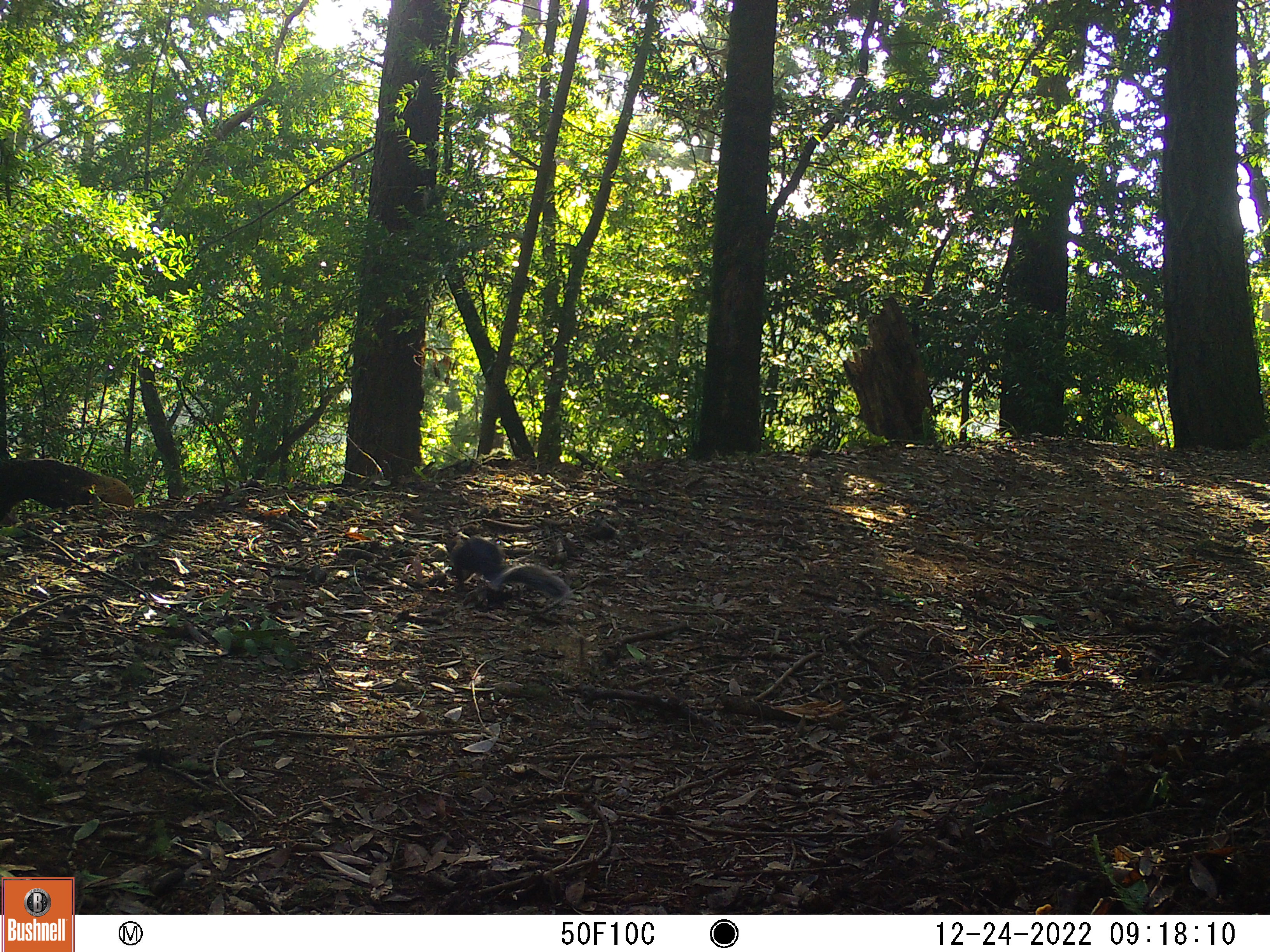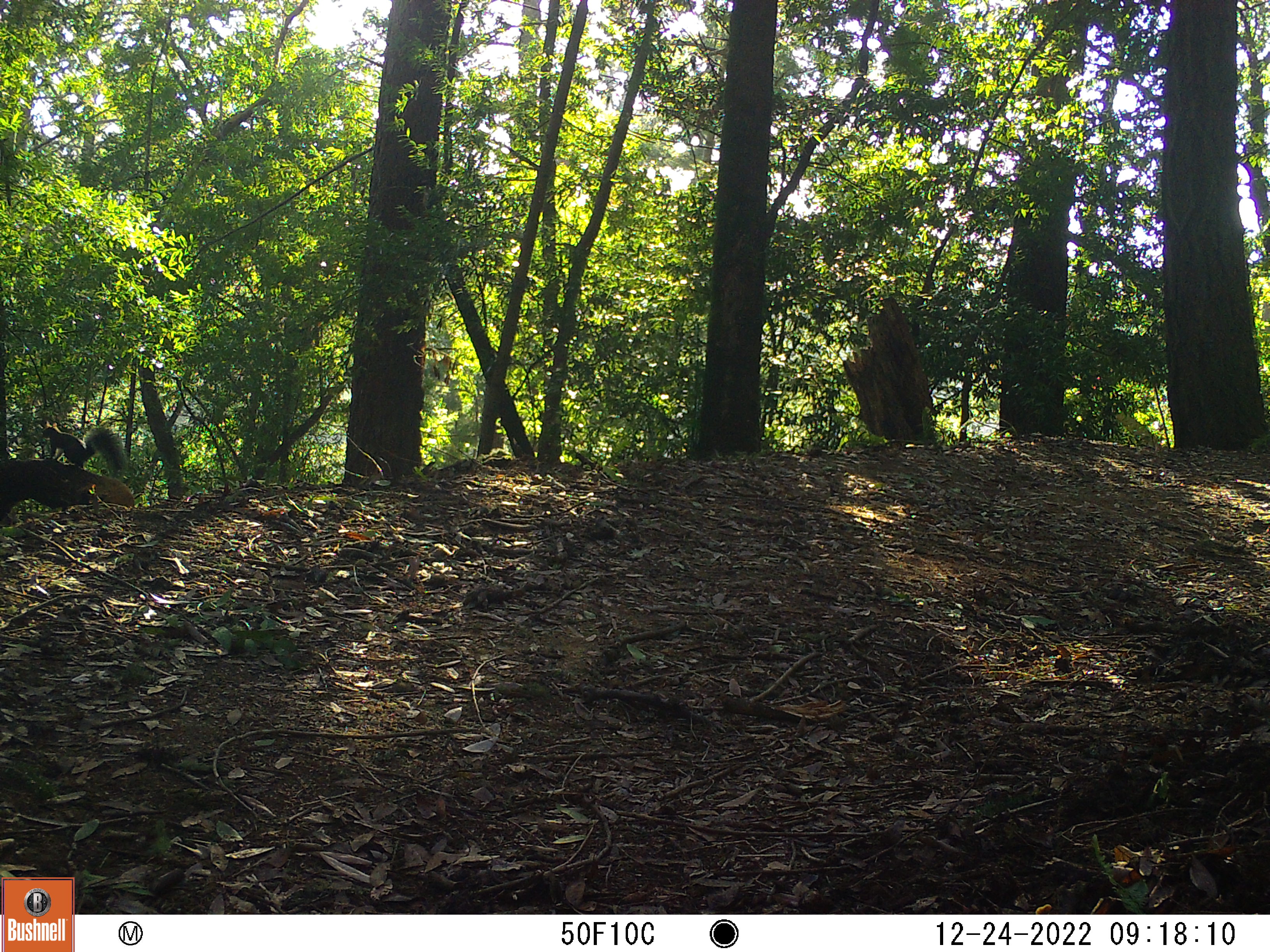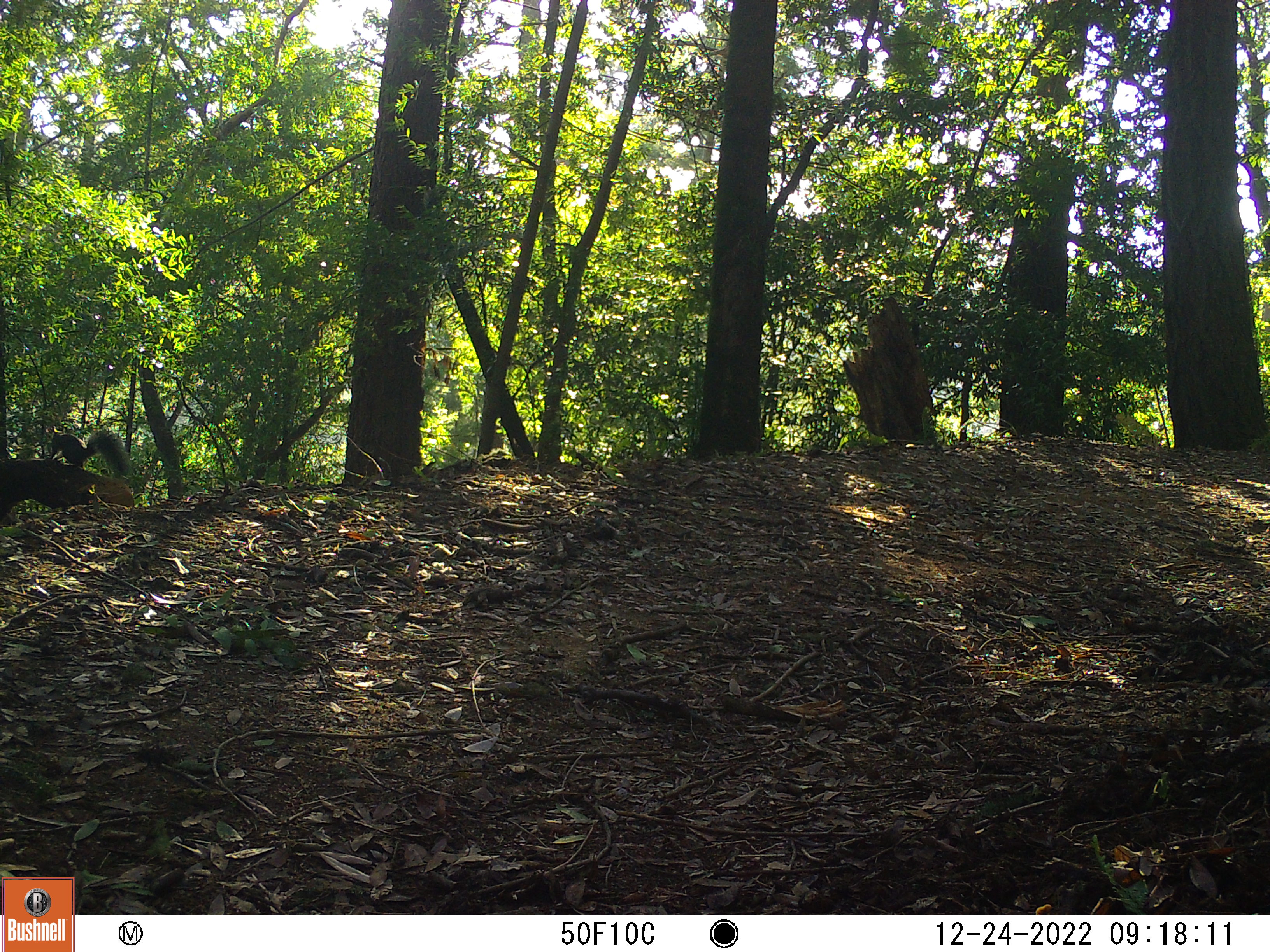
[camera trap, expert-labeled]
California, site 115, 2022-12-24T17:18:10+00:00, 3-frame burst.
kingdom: Animalia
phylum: Chordata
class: Mammalia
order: Rodentia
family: Sciuridae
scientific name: Sciuridae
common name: squirrel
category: unknown squirrel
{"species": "unknown squirrel (squirrel) (Sciuridae)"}